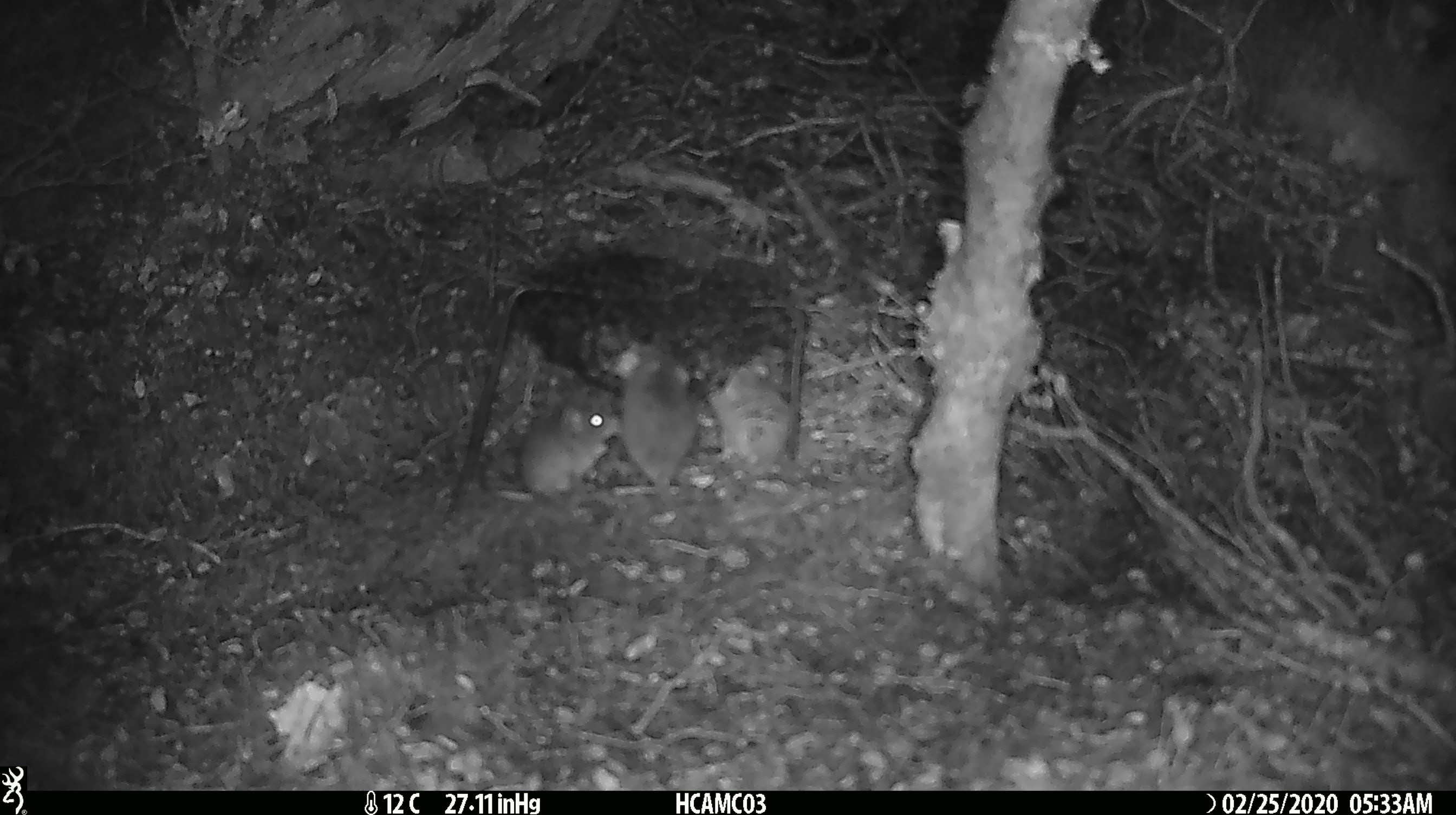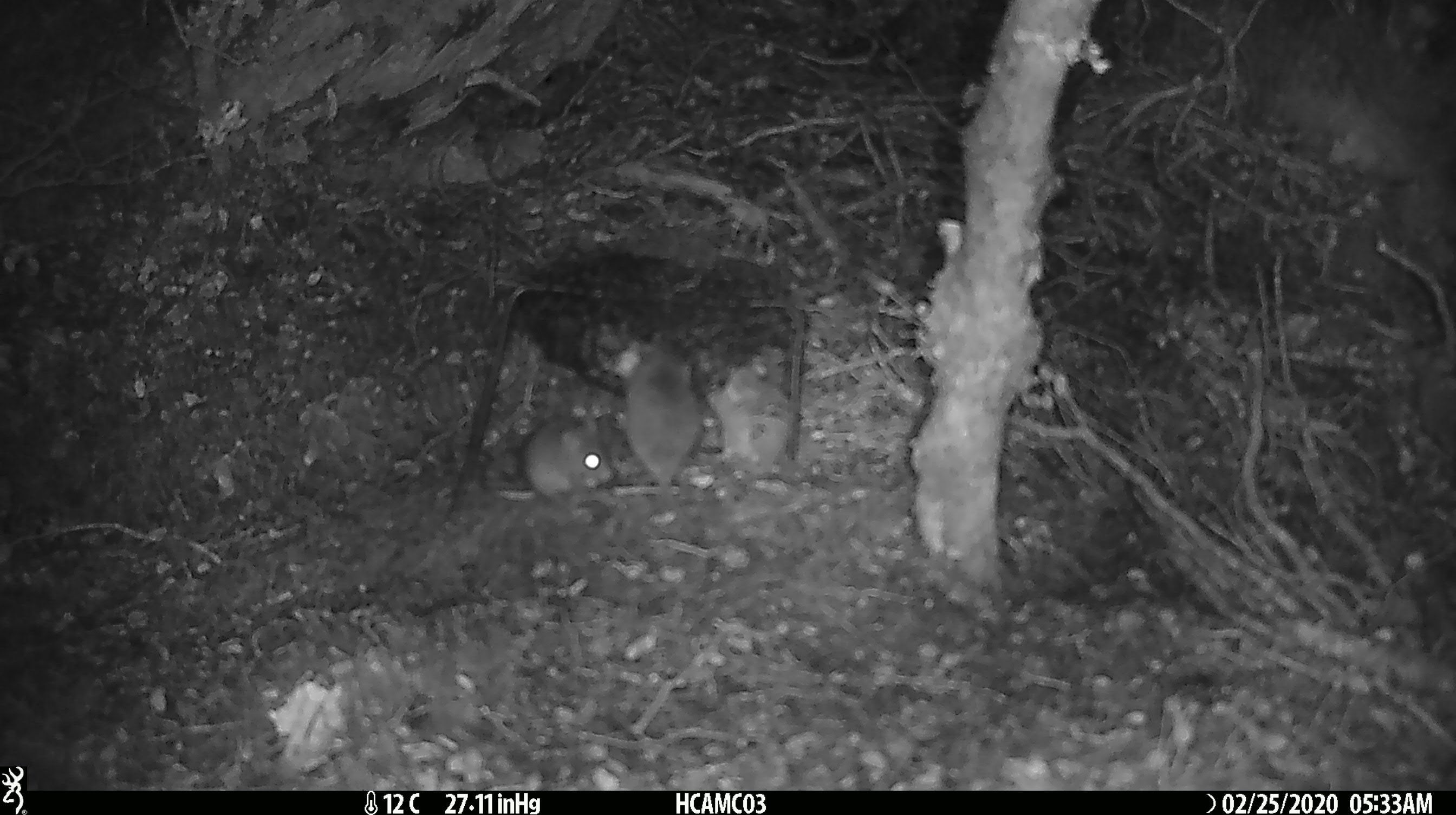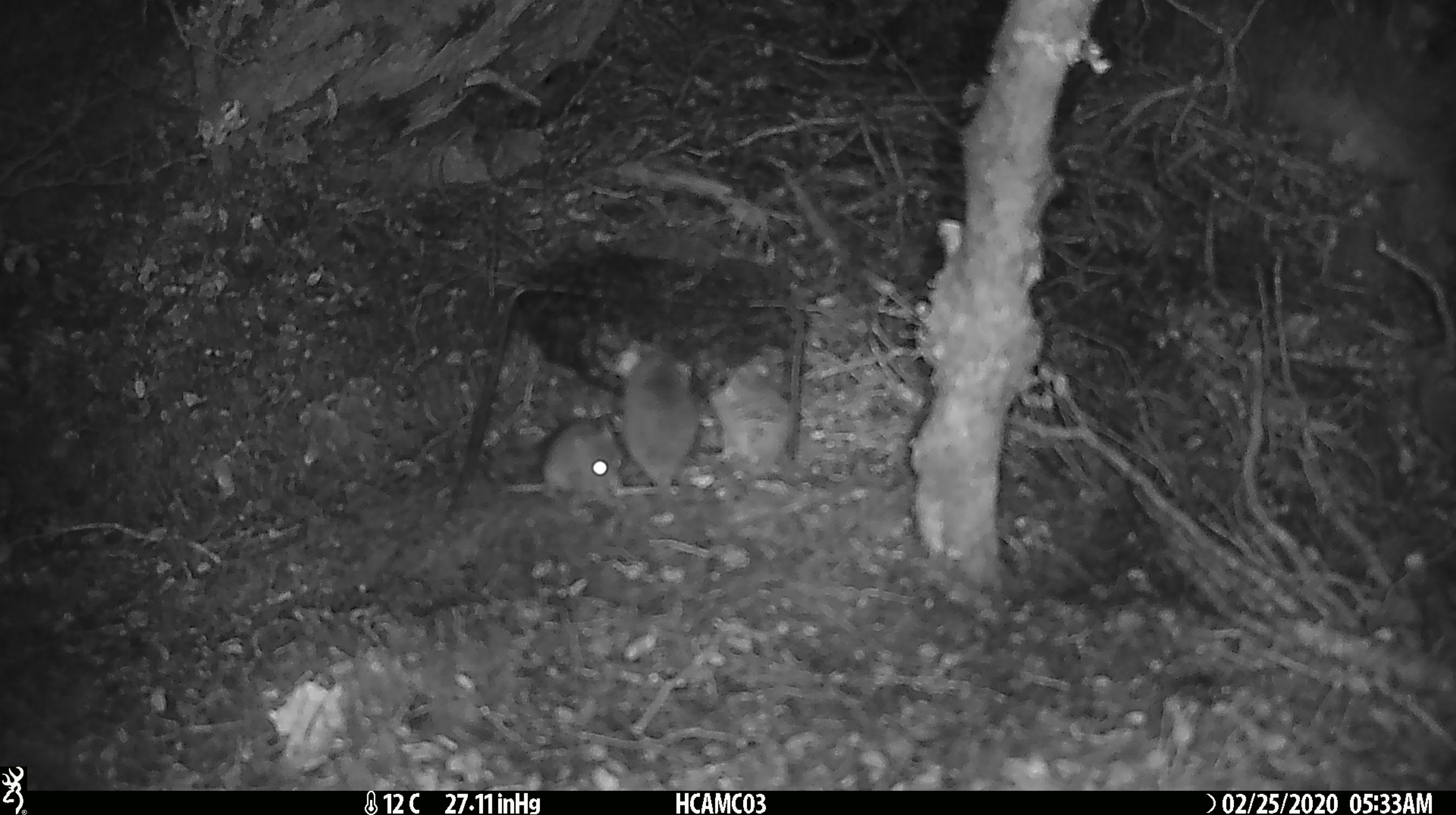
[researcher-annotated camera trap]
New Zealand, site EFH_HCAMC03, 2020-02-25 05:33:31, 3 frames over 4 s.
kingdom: Animalia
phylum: Chordata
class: Mammalia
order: Rodentia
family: Muridae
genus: Mus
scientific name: Mus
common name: mouse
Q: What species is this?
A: Mouse (Mus).